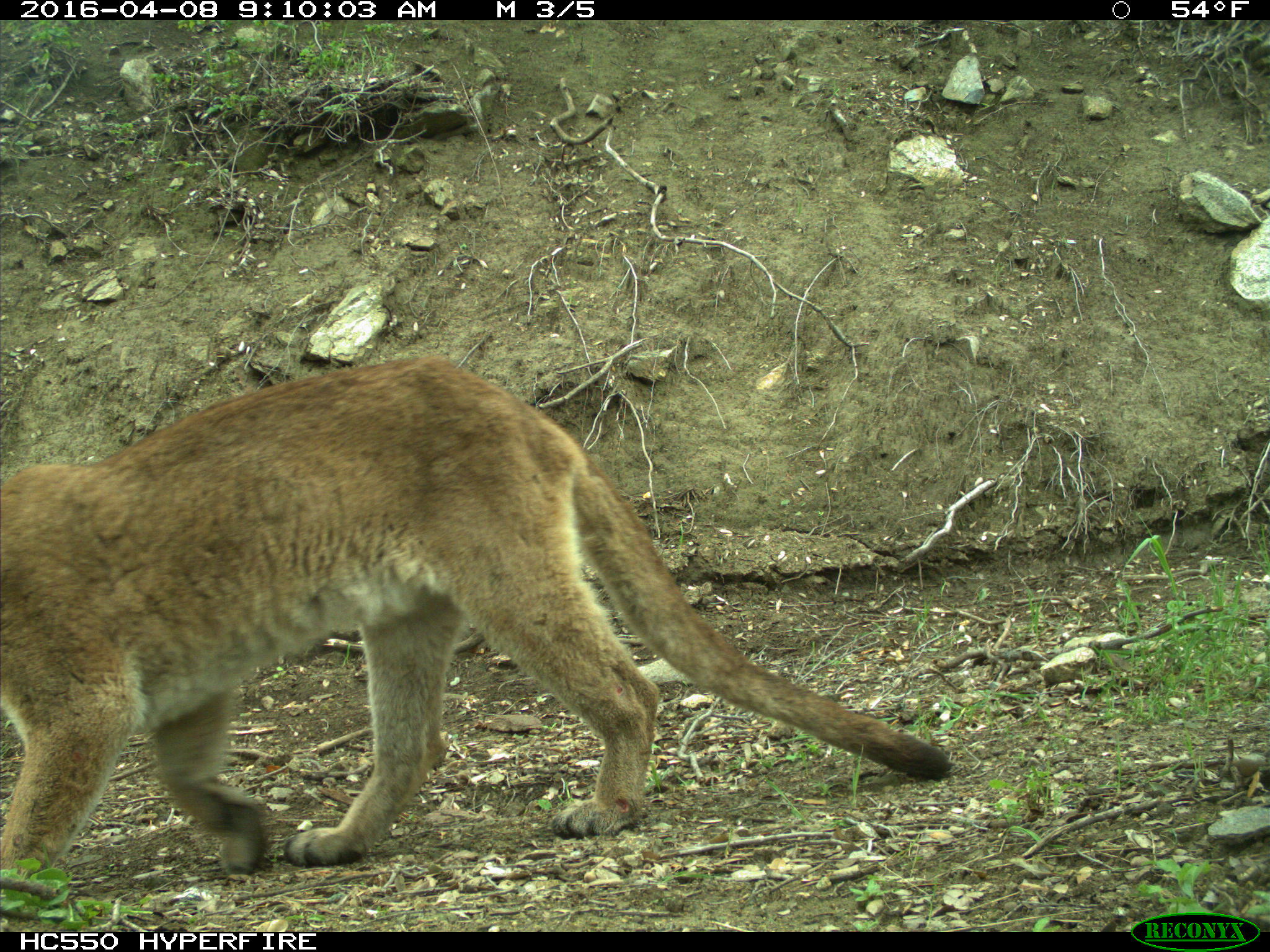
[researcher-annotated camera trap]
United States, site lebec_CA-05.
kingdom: Animalia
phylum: Chordata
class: Mammalia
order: Carnivora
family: Felidae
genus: Puma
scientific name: Puma concolor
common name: mountain lion